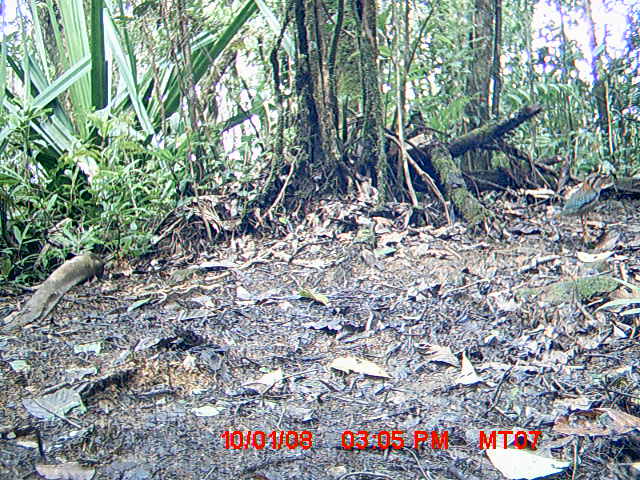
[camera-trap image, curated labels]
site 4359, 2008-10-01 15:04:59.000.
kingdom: Animalia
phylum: Chordata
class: Aves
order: Coraciiformes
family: Brachypteraciidae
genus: Brachypteracias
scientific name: Brachypteracias squamiger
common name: scaly ground-roller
Brachypteracias squamiger (scaly ground-roller), count 2.